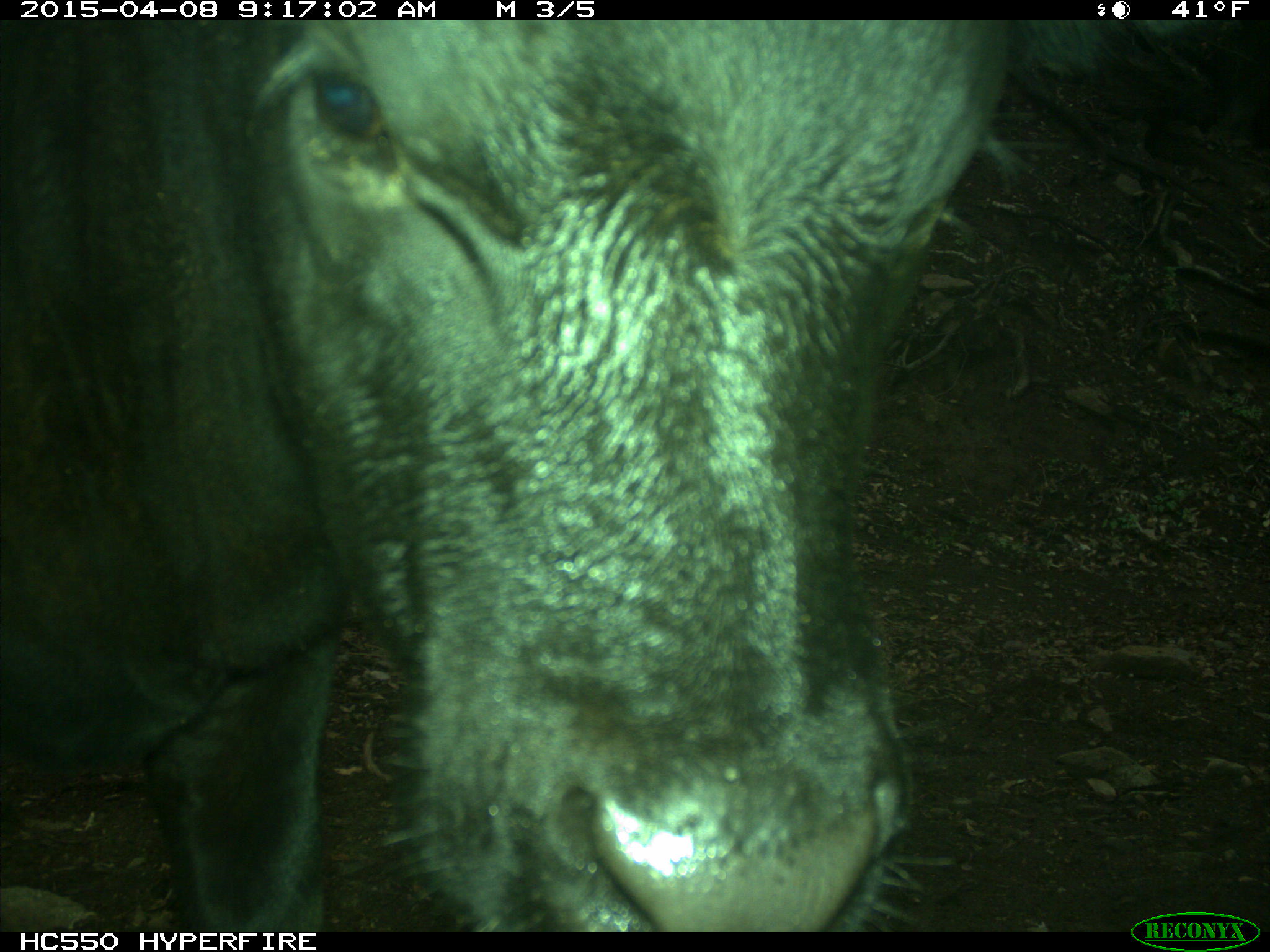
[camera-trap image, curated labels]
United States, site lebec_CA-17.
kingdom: Animalia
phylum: Chordata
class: Mammalia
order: Artiodactyla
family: Bovidae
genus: Bos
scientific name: Bos taurus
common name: domestic cow